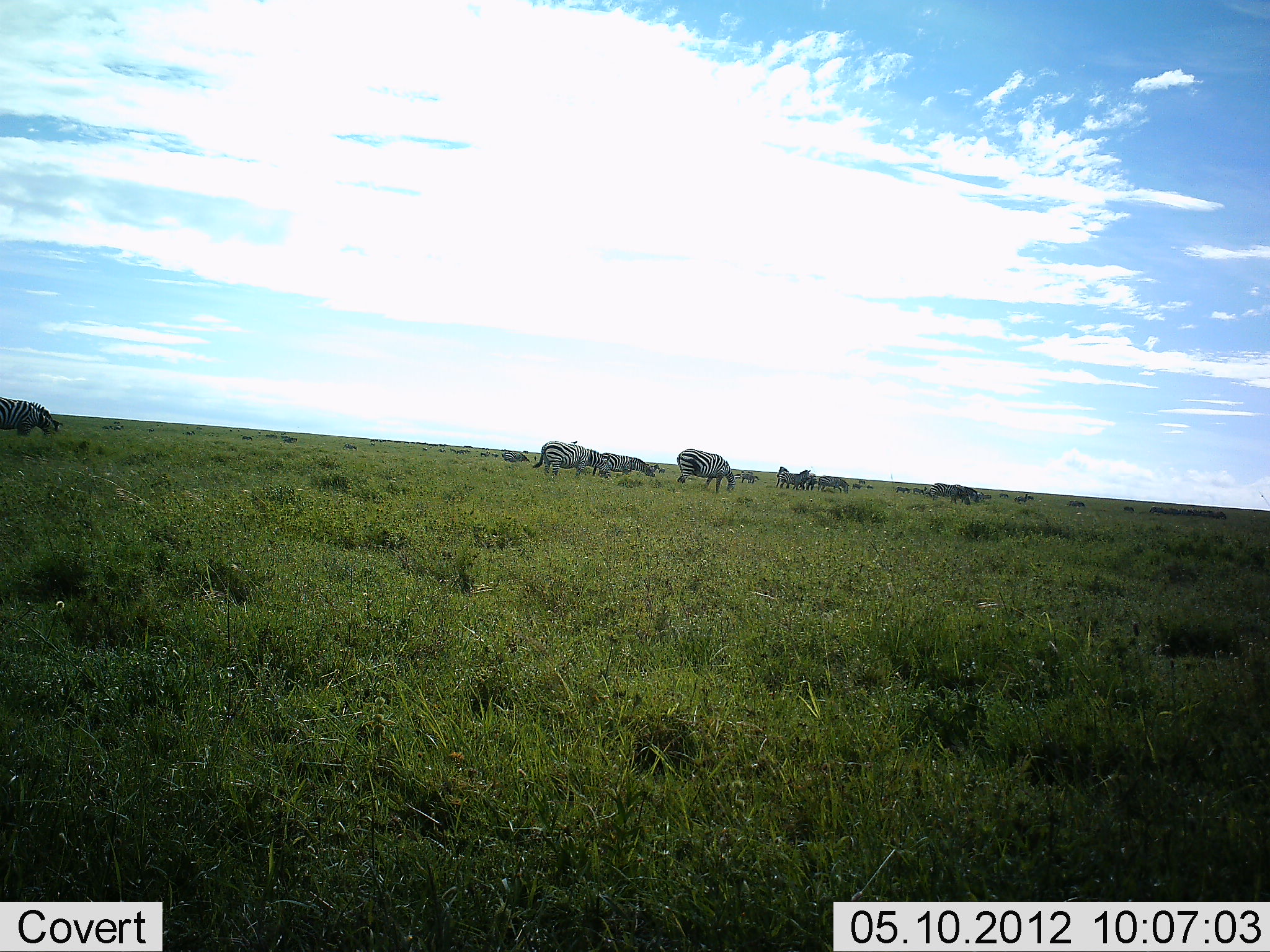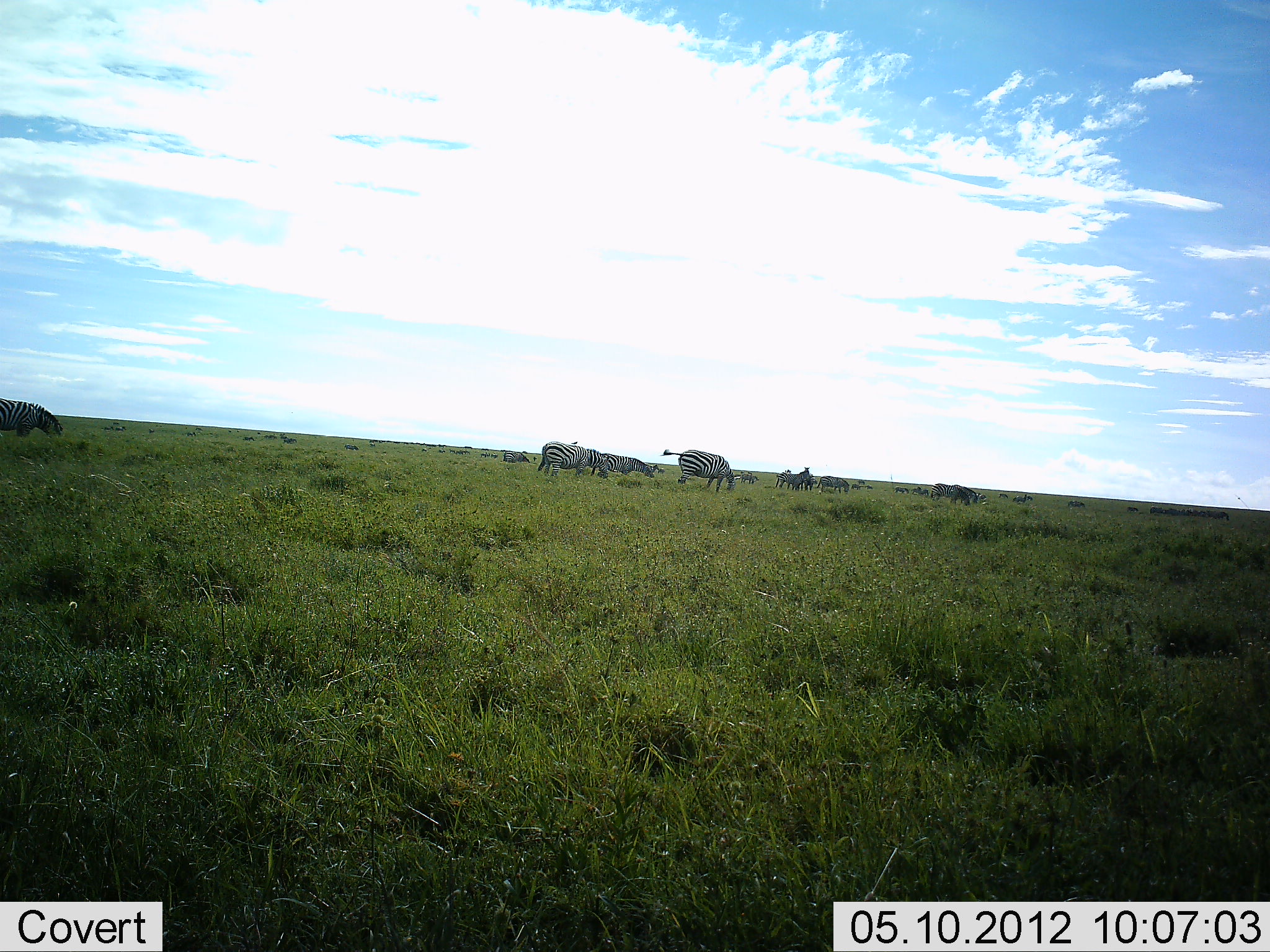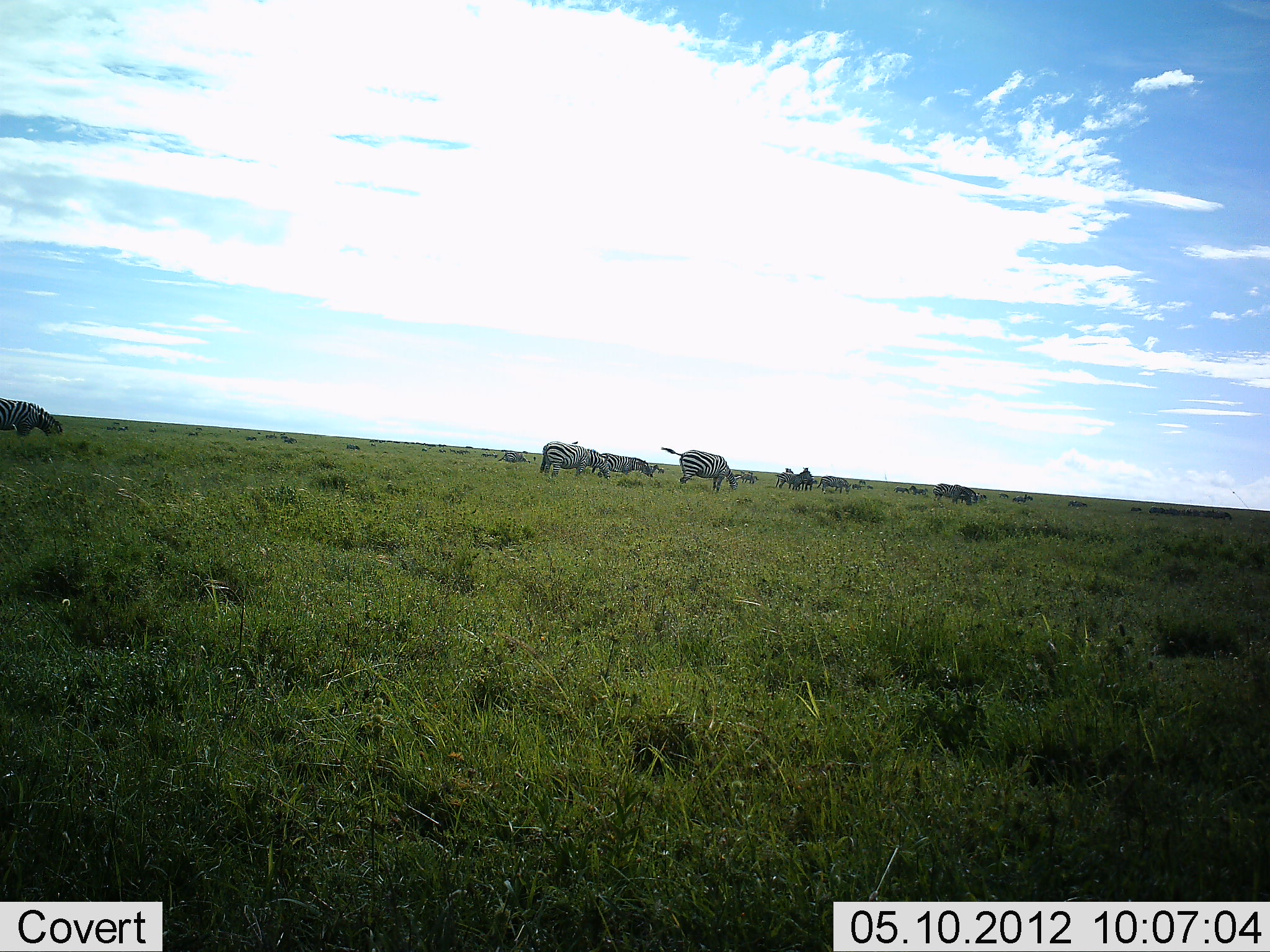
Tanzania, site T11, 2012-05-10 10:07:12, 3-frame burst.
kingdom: Animalia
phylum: Chordata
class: Mammalia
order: Perissodactyla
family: Equidae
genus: Equus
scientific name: Equus quagga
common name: plains zebra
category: zebra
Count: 9.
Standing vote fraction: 45%.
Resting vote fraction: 0%.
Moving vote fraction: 0%.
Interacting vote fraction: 9%.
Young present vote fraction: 0%.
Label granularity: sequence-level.